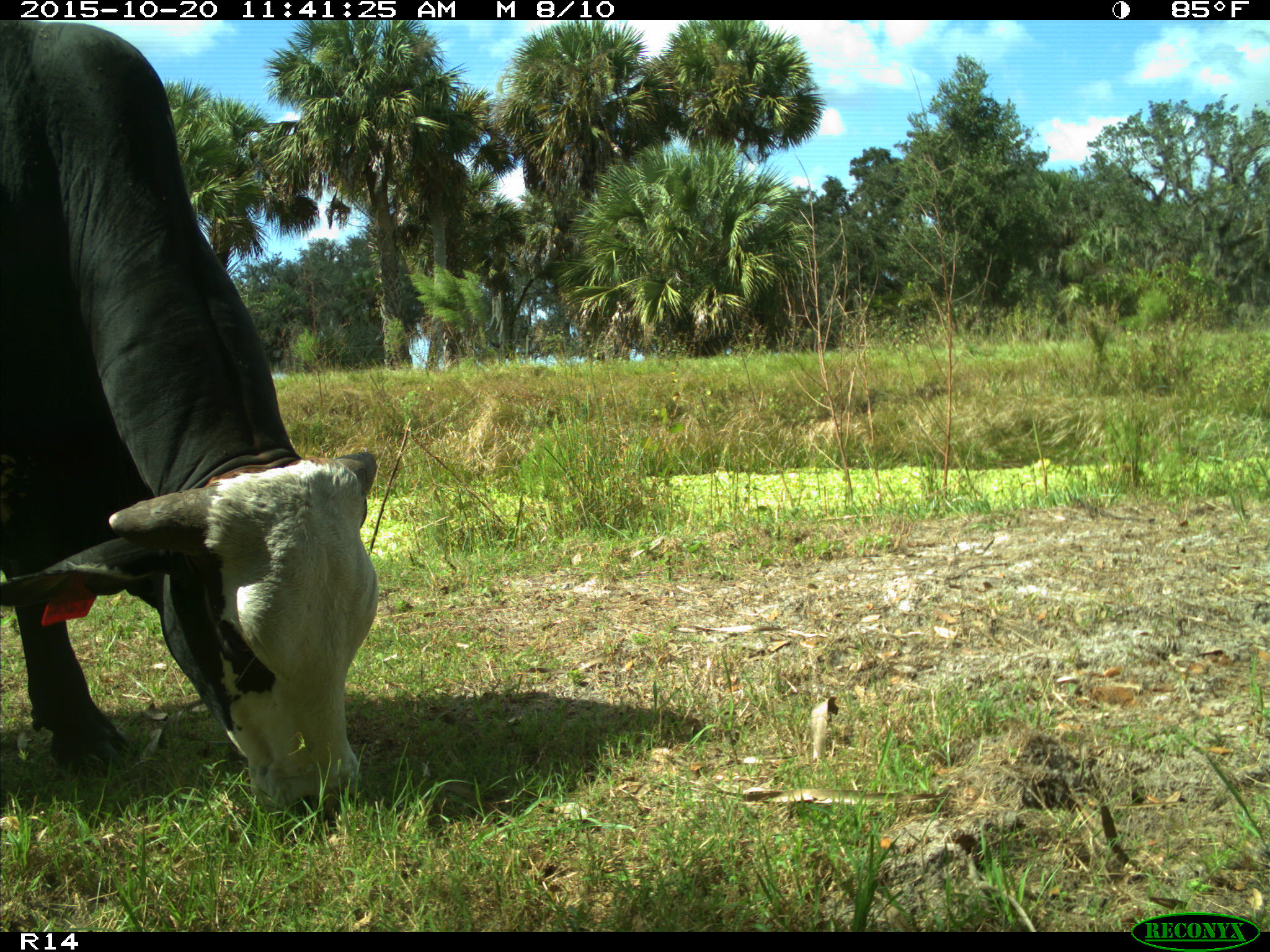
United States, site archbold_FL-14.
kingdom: Animalia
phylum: Chordata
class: Mammalia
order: Artiodactyla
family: Bovidae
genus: Bos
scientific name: Bos taurus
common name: domestic cow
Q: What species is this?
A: Bos taurus (domestic cow).